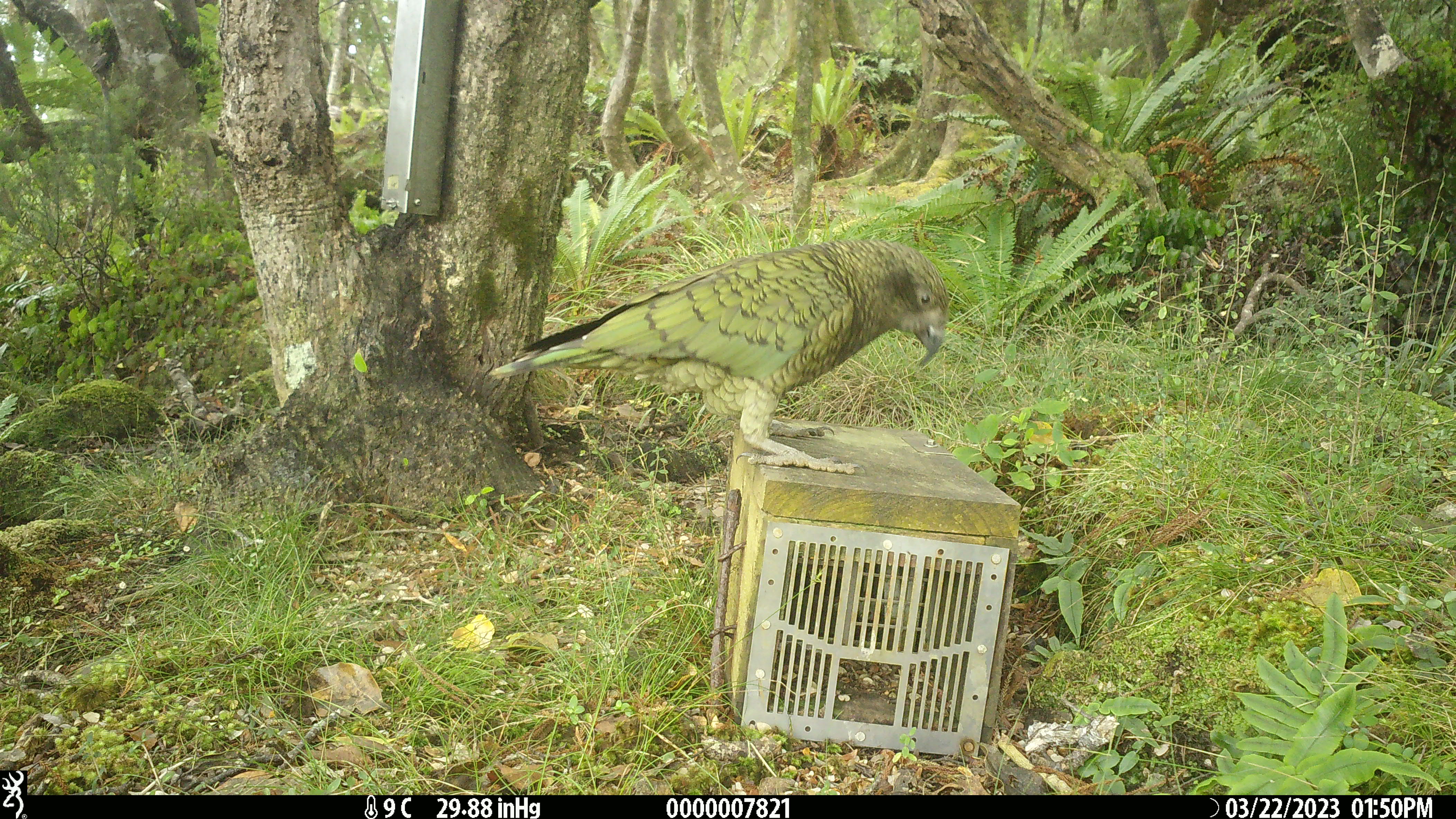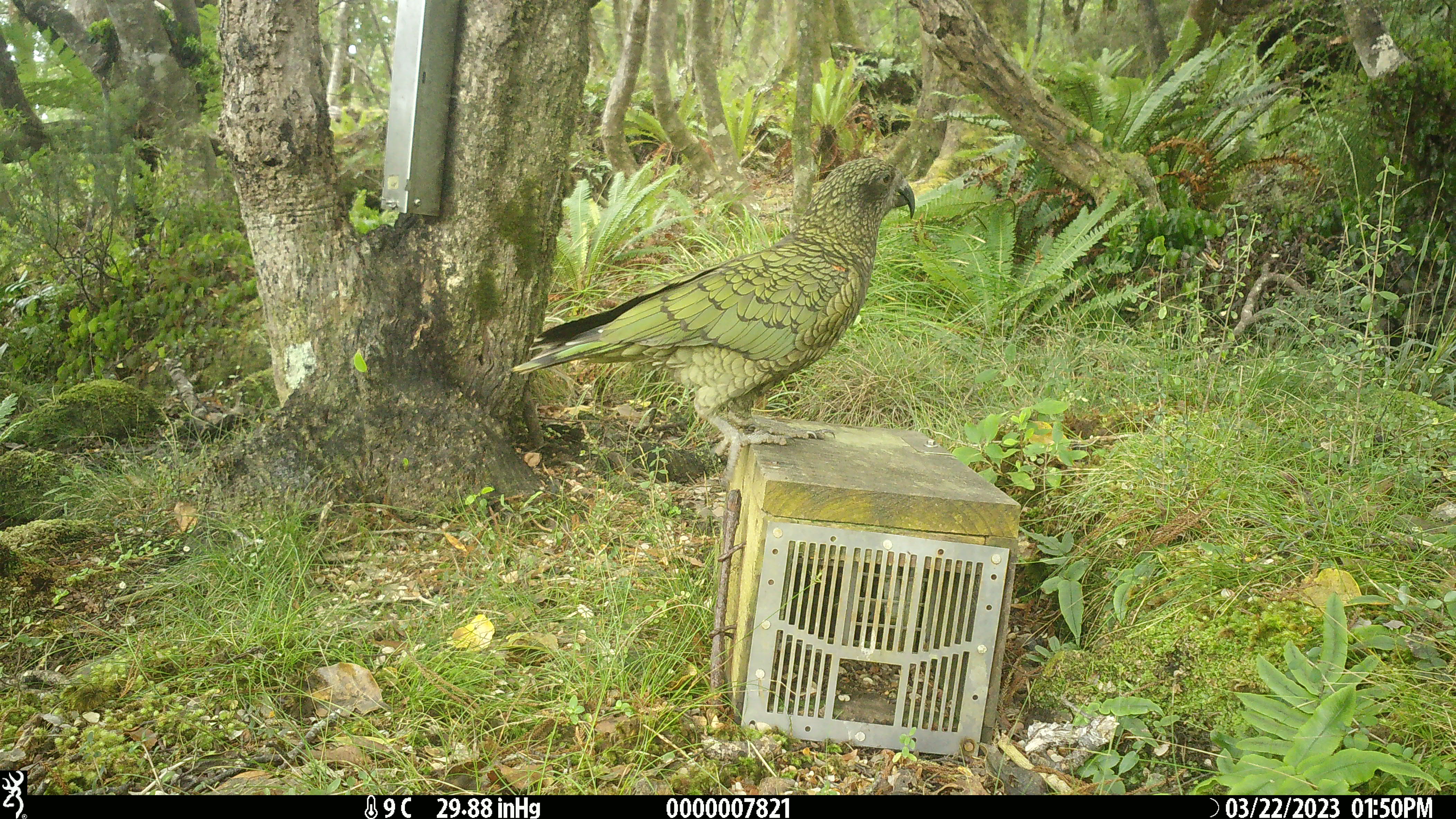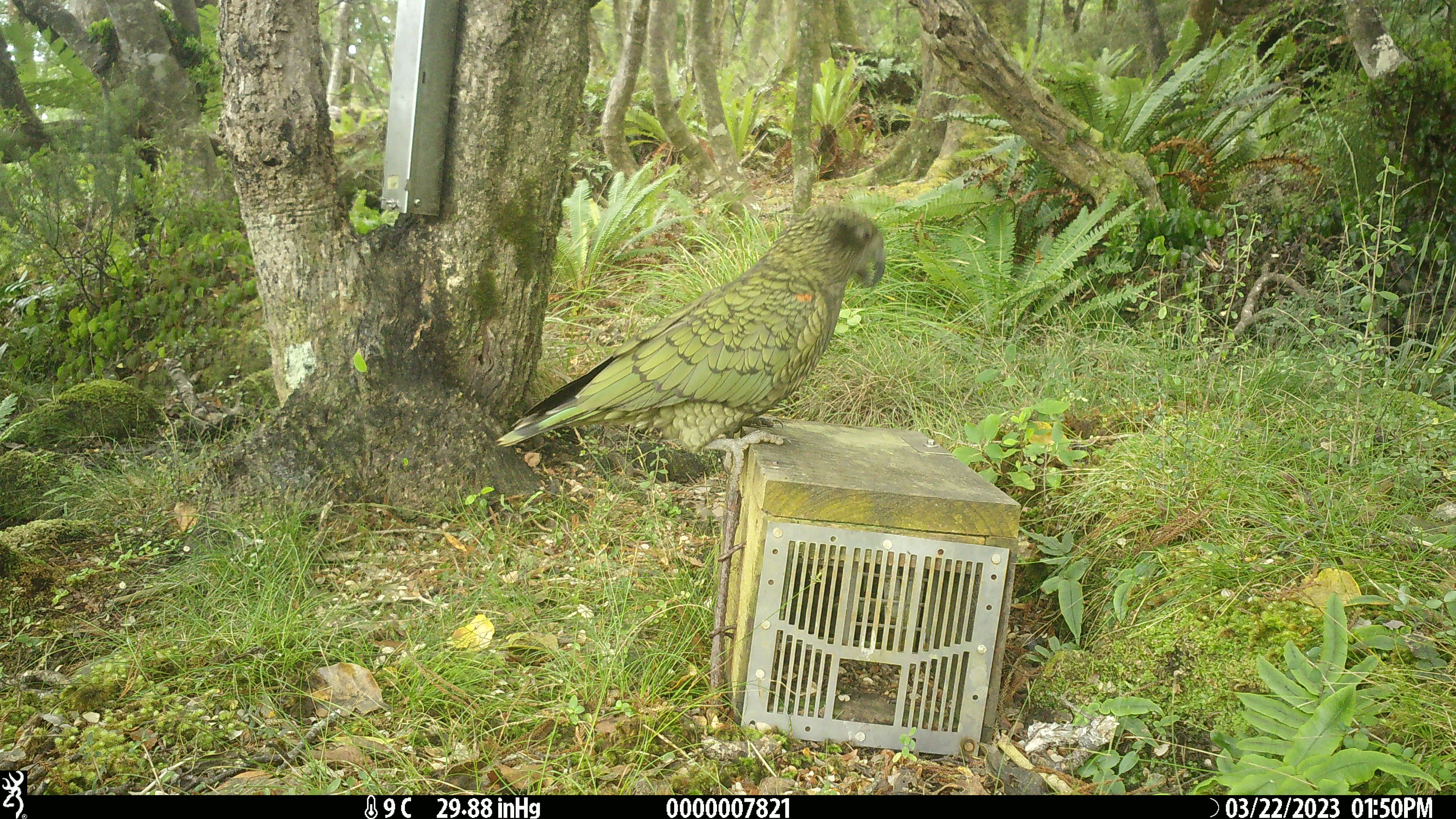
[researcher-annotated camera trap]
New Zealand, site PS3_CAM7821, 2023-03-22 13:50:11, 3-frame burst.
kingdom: Animalia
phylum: Chordata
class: Aves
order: Psittaciformes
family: Strigopidae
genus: Nestor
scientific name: Nestor notabilis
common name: kea